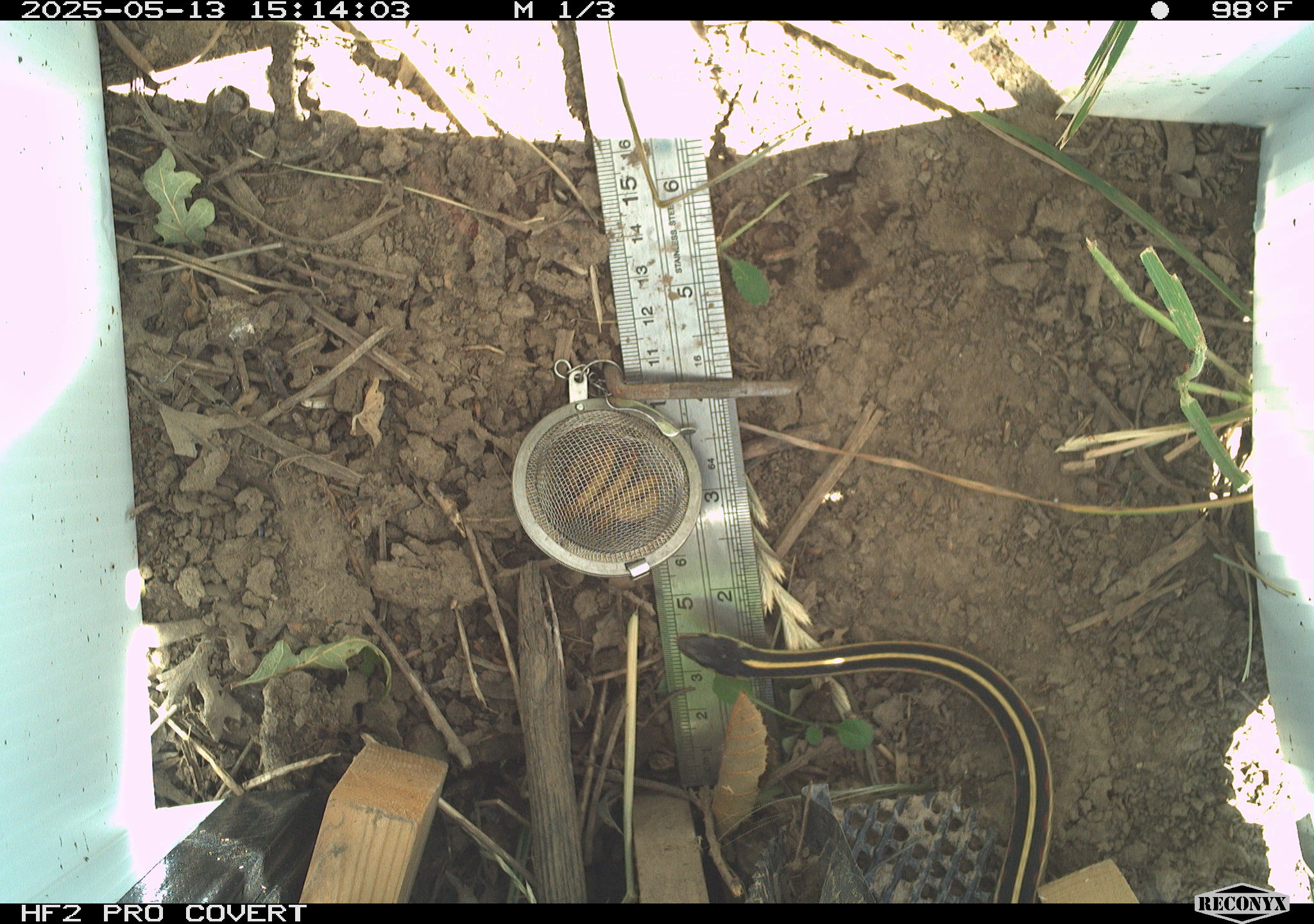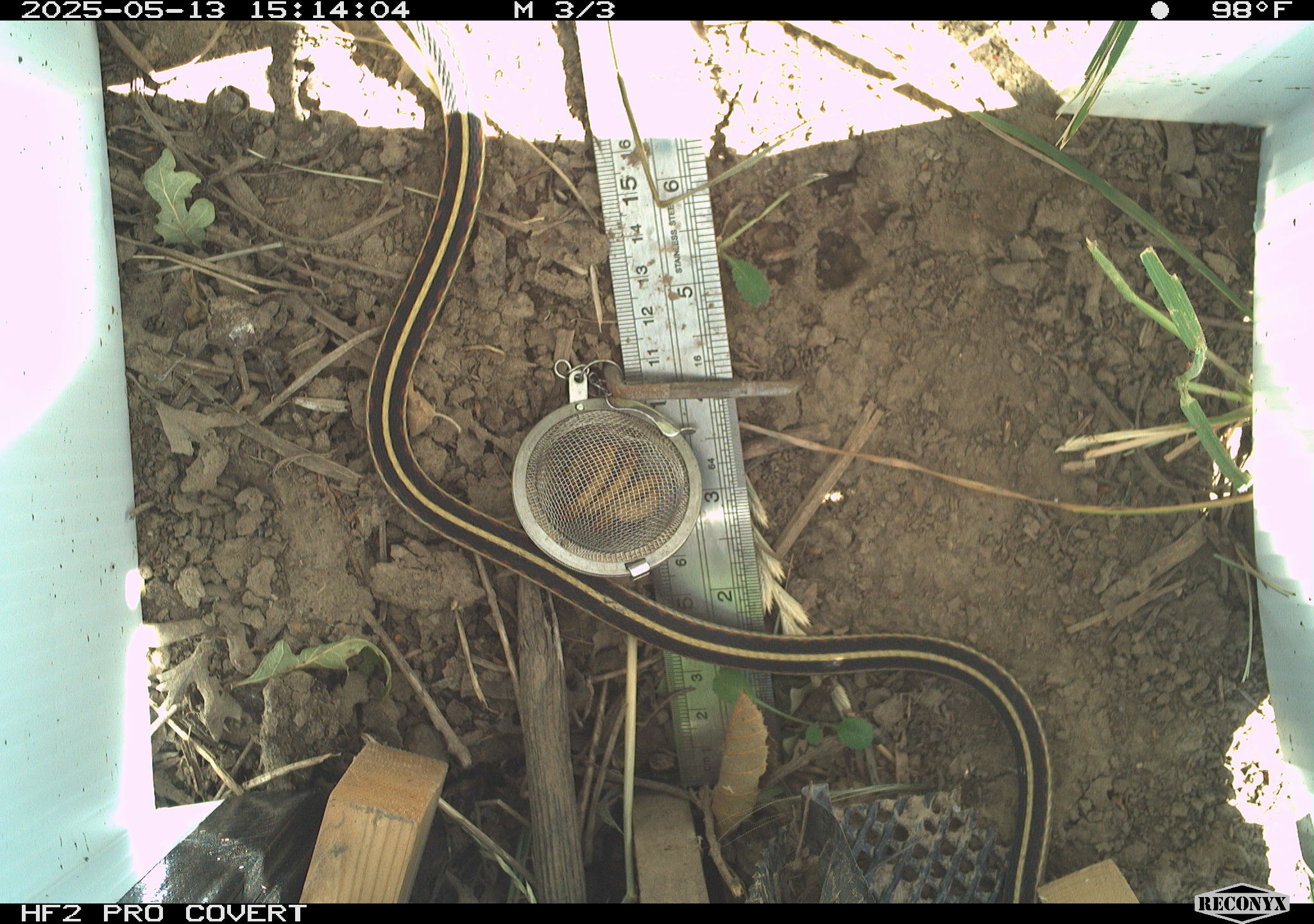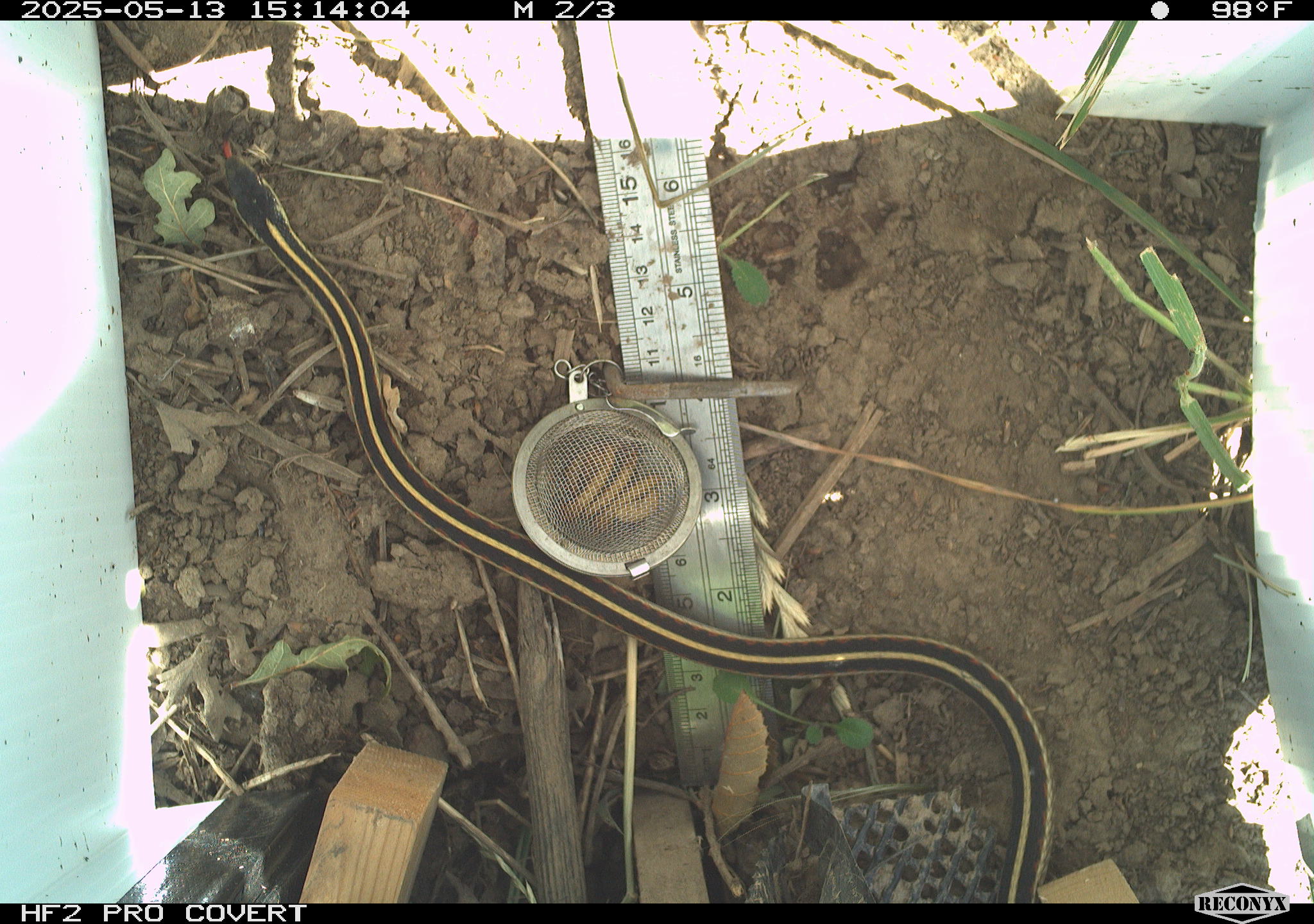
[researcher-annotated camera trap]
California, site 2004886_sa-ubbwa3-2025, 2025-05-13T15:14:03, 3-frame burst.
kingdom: Animalia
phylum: Chordata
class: Reptilia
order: Squamata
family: Colubridae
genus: Thamnophis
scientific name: Thamnophis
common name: american gartersnakes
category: thamnophis species